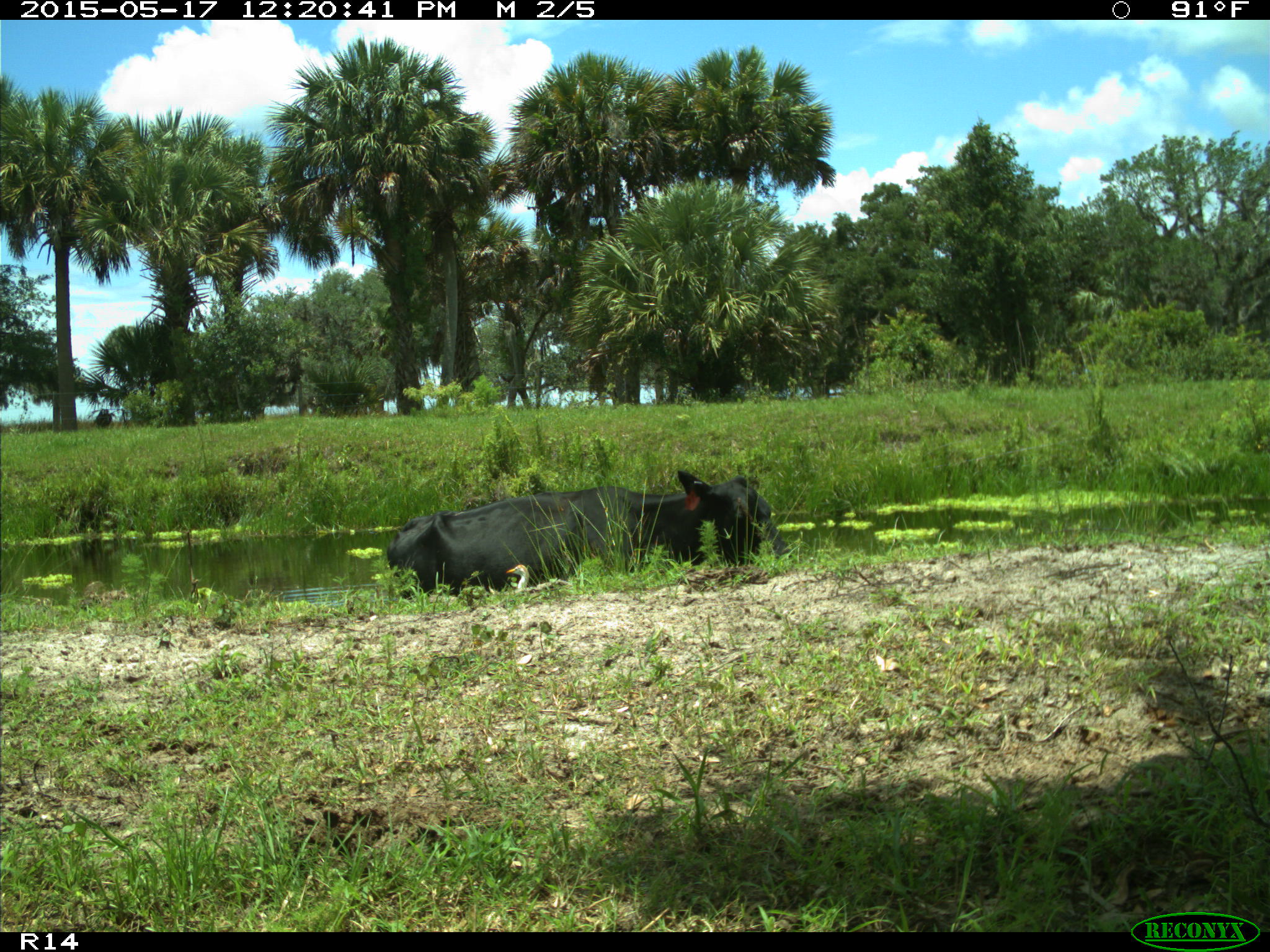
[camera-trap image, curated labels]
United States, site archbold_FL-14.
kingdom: Animalia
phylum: Chordata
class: Mammalia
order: Artiodactyla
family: Bovidae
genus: Bos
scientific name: Bos taurus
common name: domestic cow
Bos taurus (domestic cow).